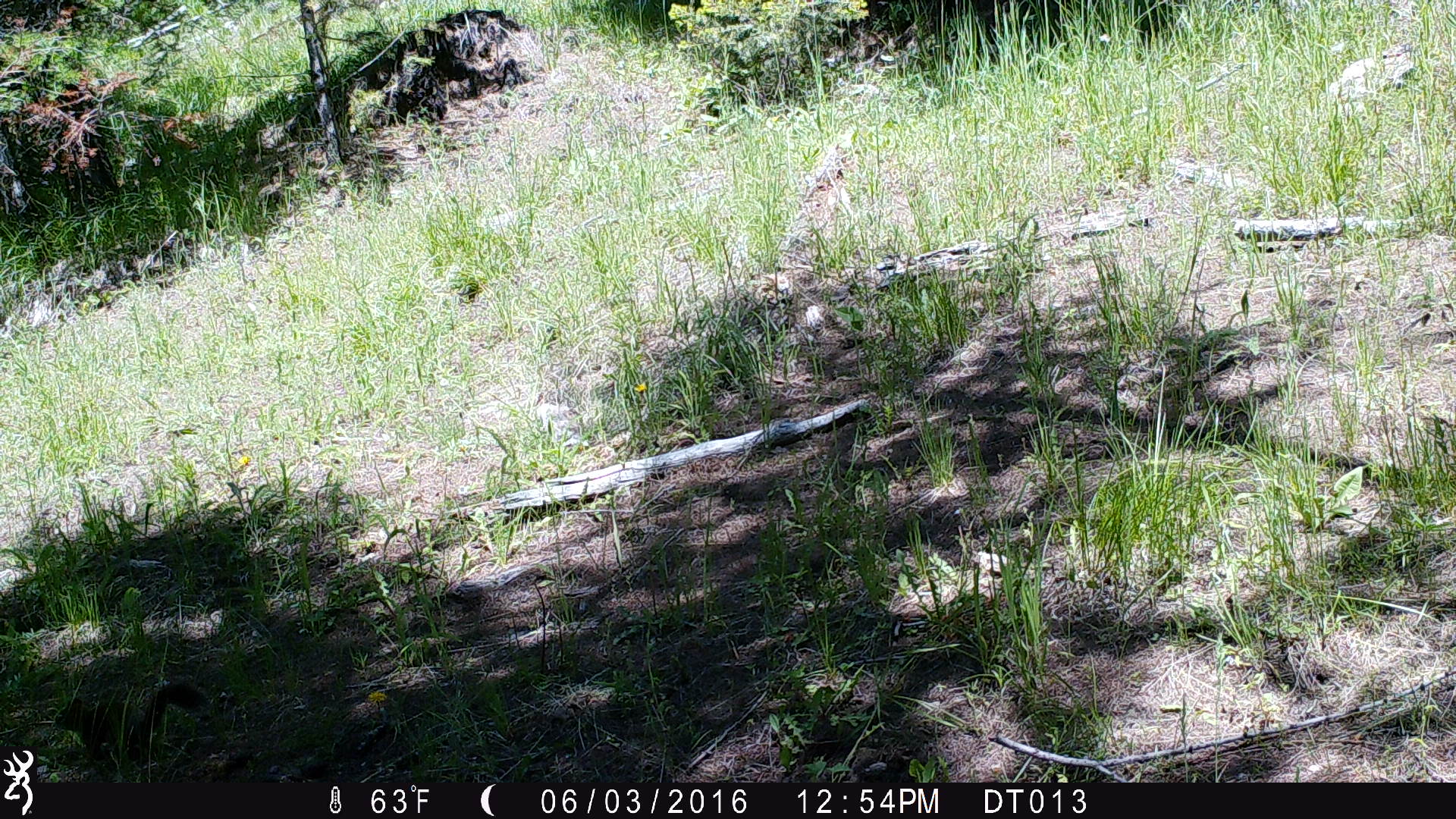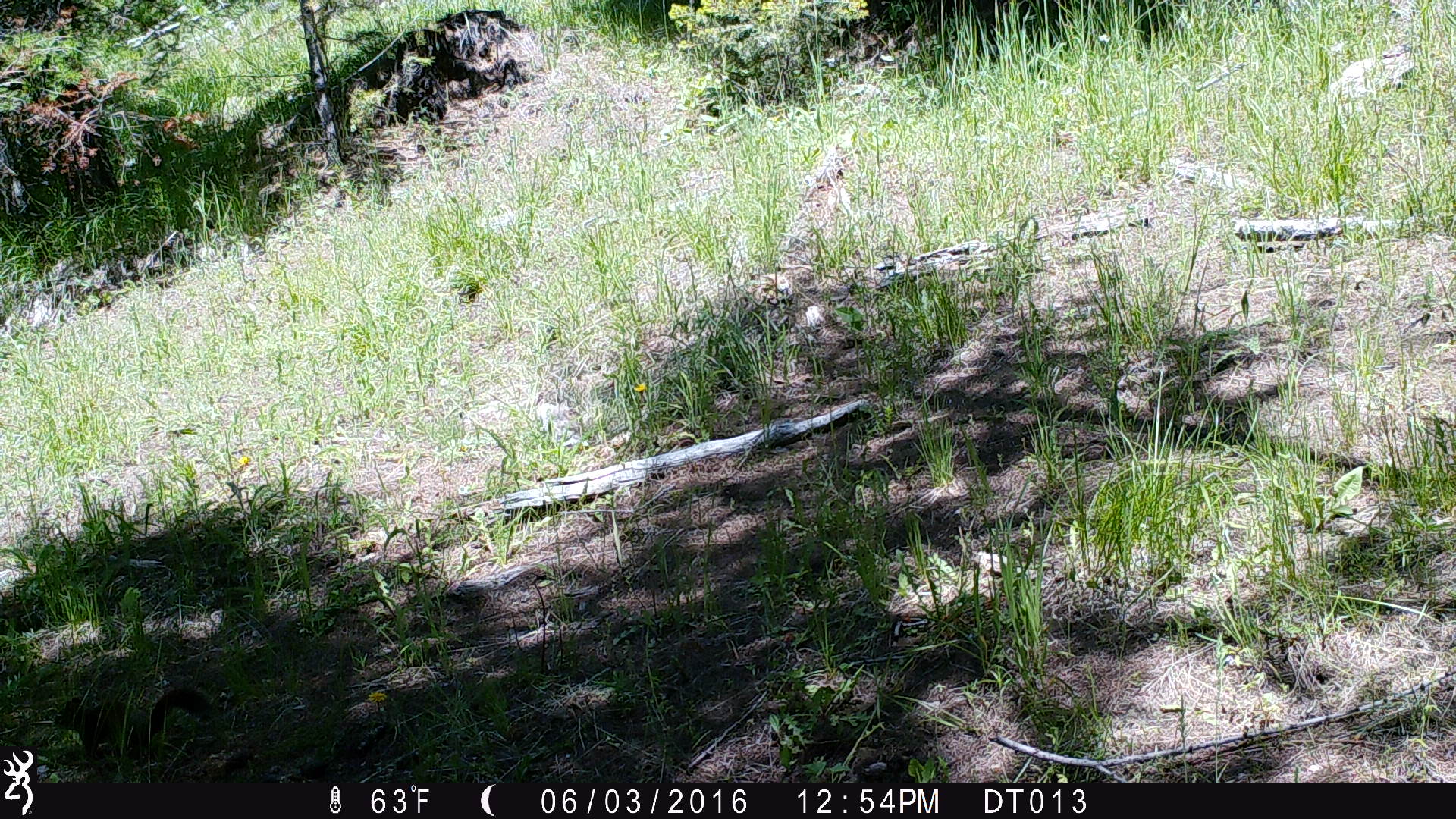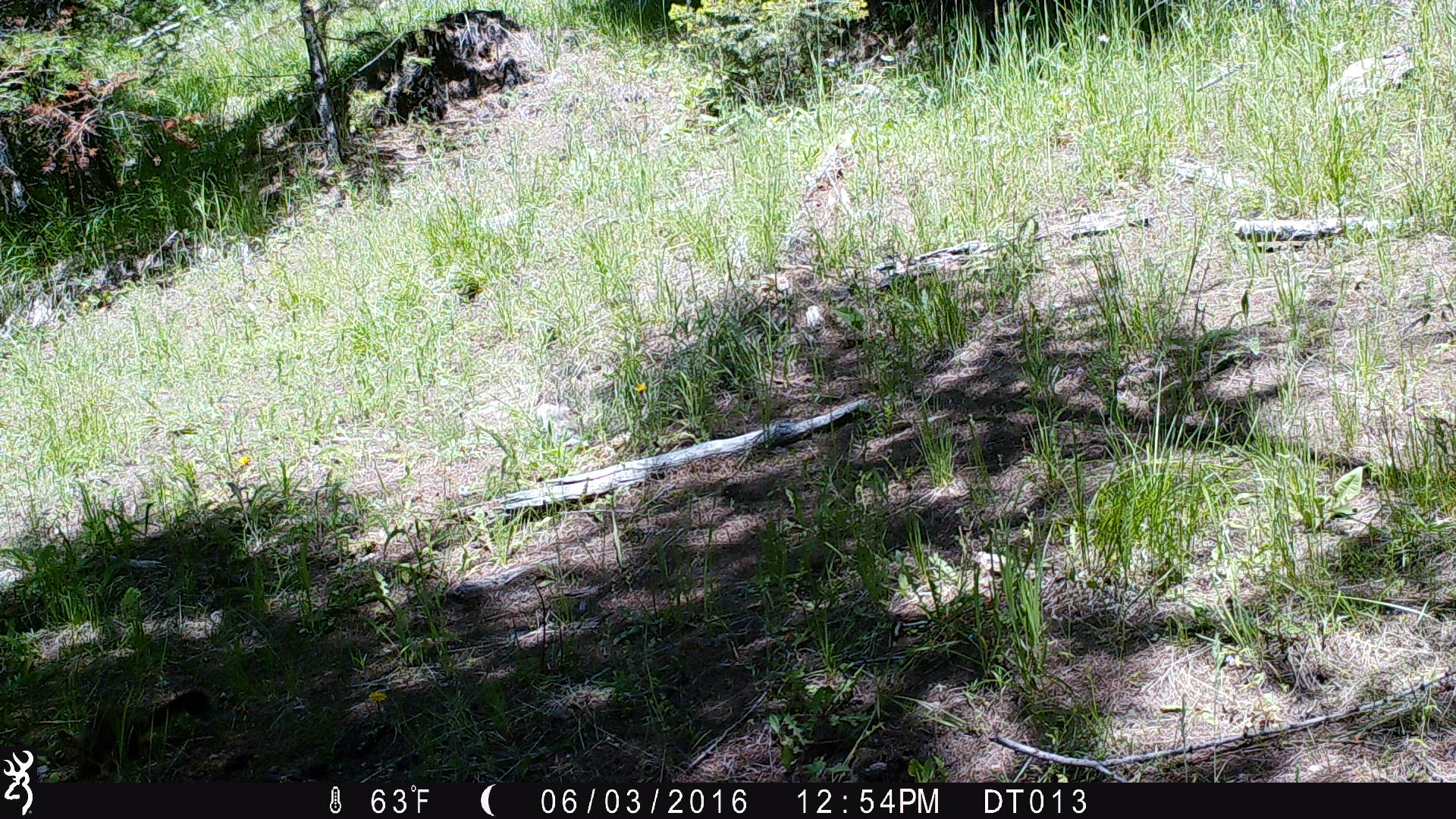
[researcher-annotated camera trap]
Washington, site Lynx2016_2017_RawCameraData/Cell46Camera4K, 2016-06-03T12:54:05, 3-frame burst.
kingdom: Animalia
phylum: Chordata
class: Mammalia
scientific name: Mammalia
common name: small mammal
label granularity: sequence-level